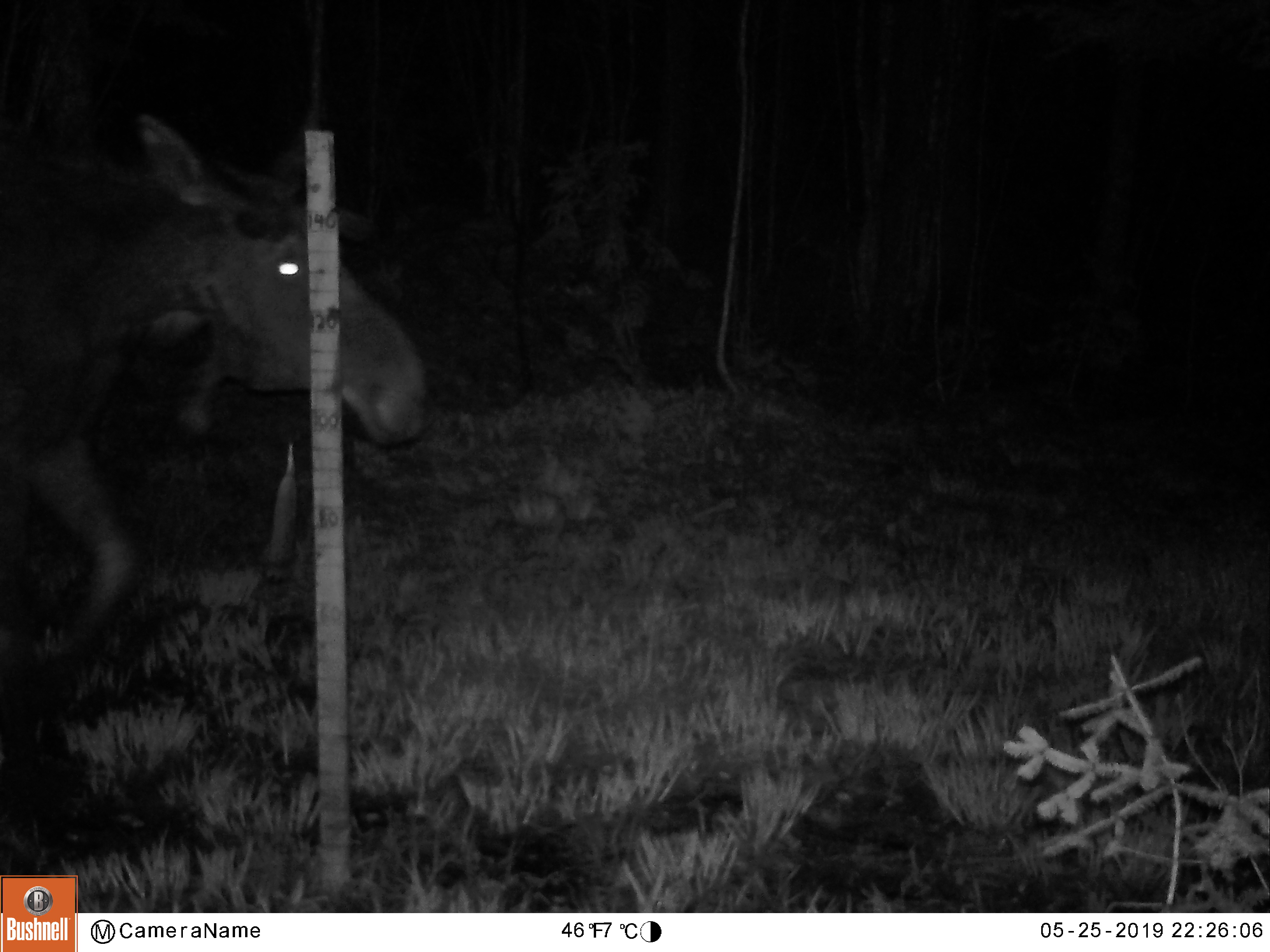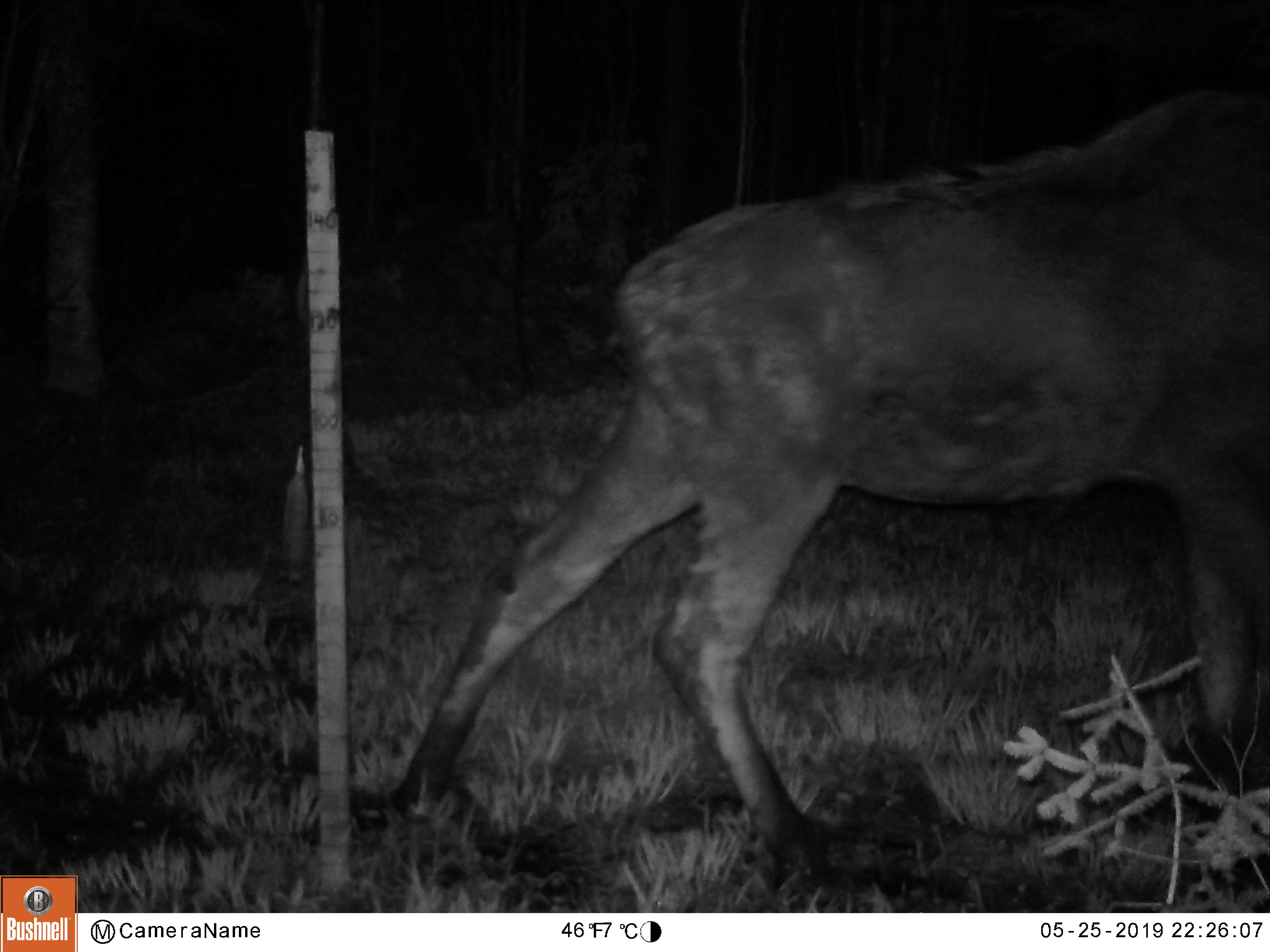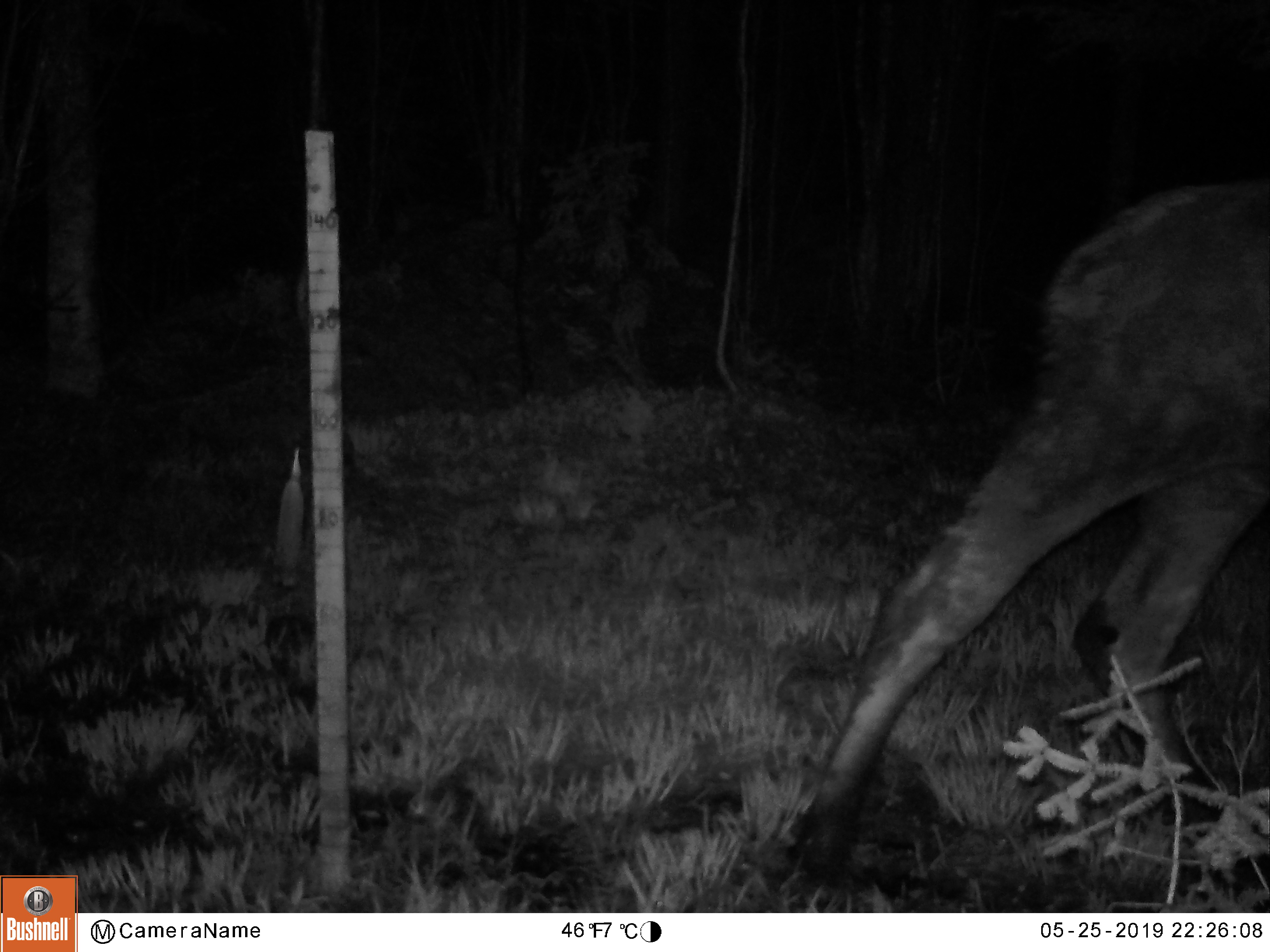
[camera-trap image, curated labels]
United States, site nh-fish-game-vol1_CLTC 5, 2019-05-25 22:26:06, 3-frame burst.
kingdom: Animalia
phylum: Chordata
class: Mammalia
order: Artiodactyla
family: Cervidae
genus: Alces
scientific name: Alces alces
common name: moose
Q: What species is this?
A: Moose (Alces alces).